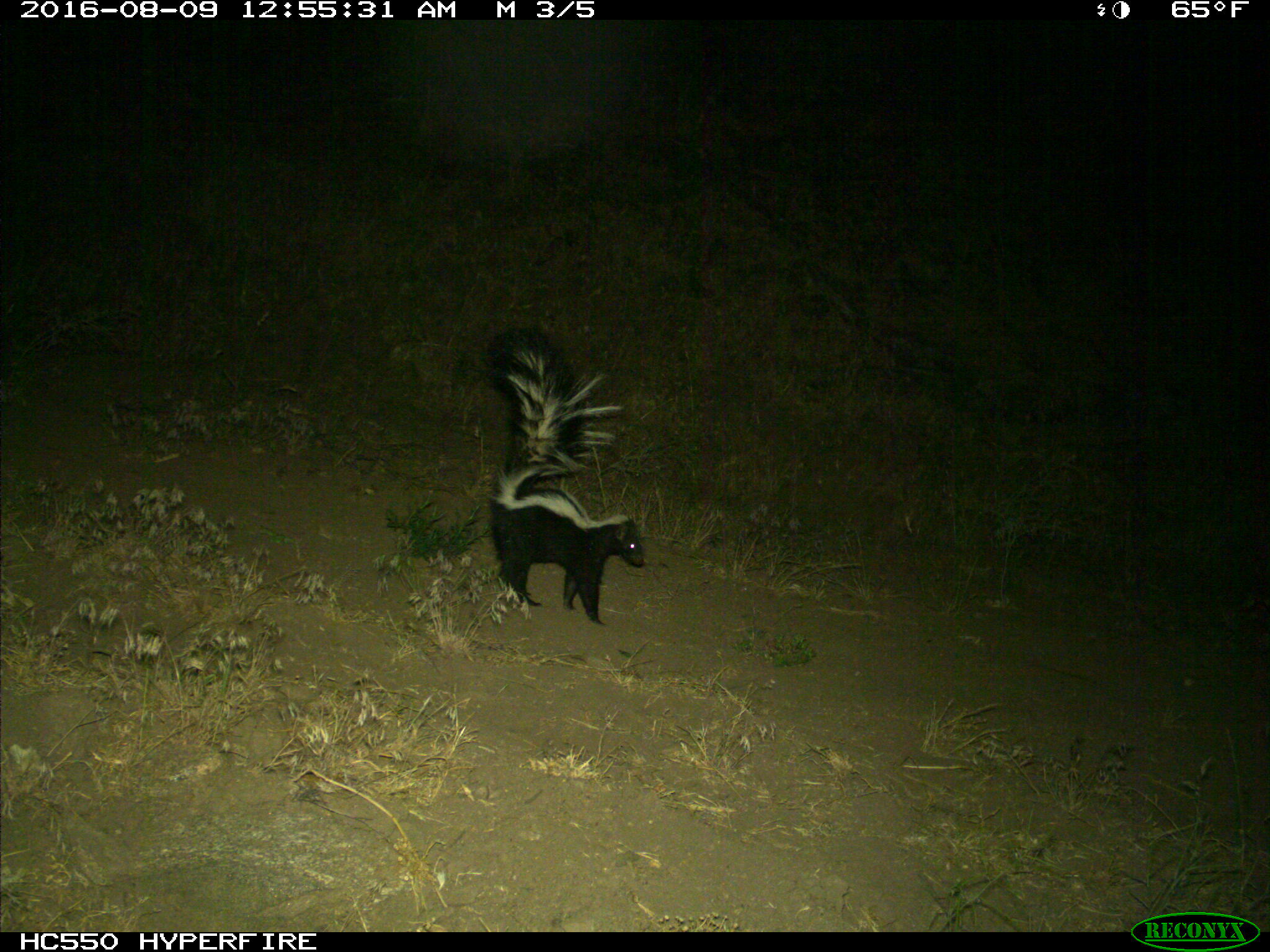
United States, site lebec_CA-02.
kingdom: Animalia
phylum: Chordata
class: Mammalia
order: Carnivora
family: Mephitidae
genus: Mephitis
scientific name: Mephitis mephitis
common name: striped skunk